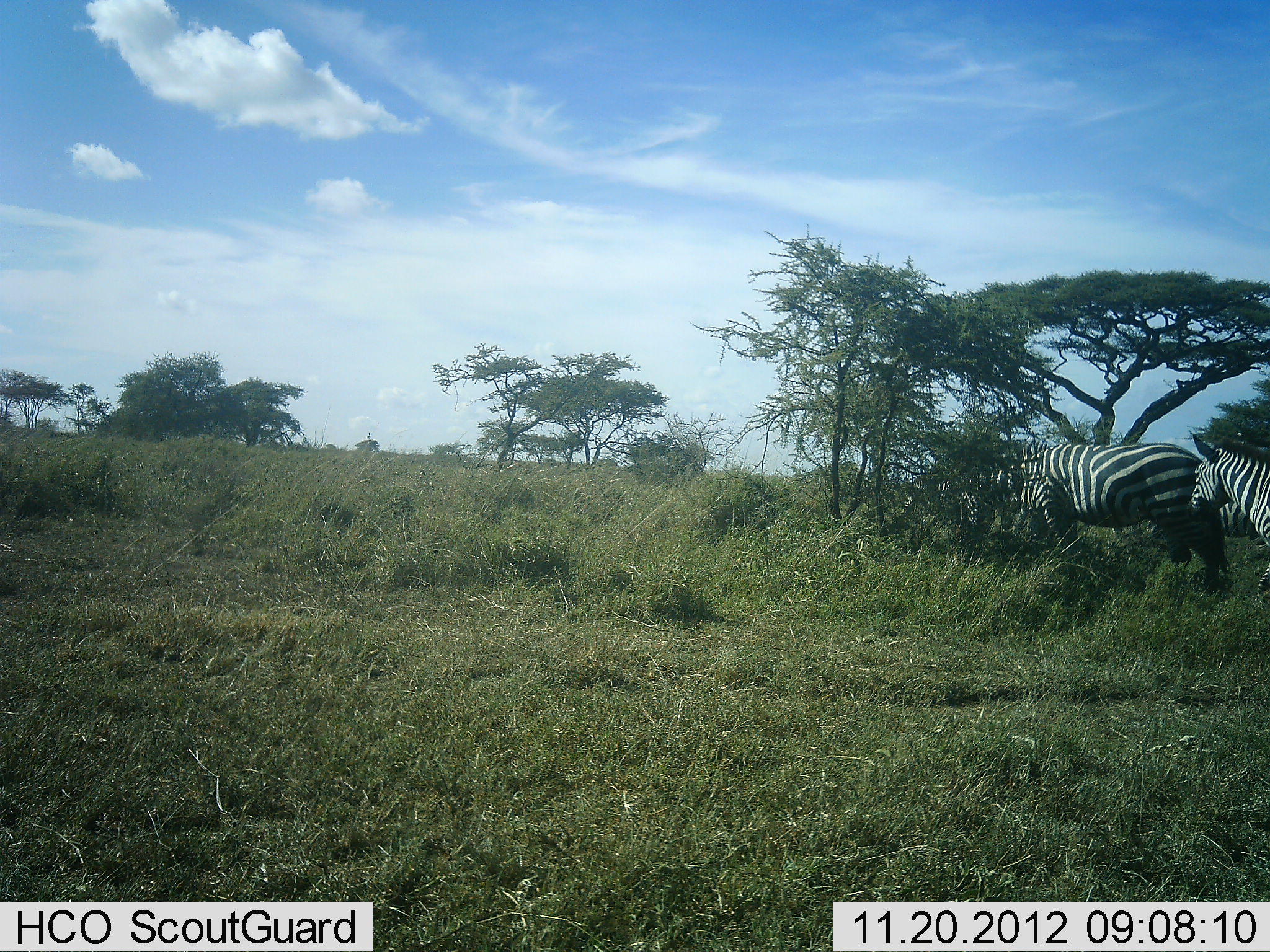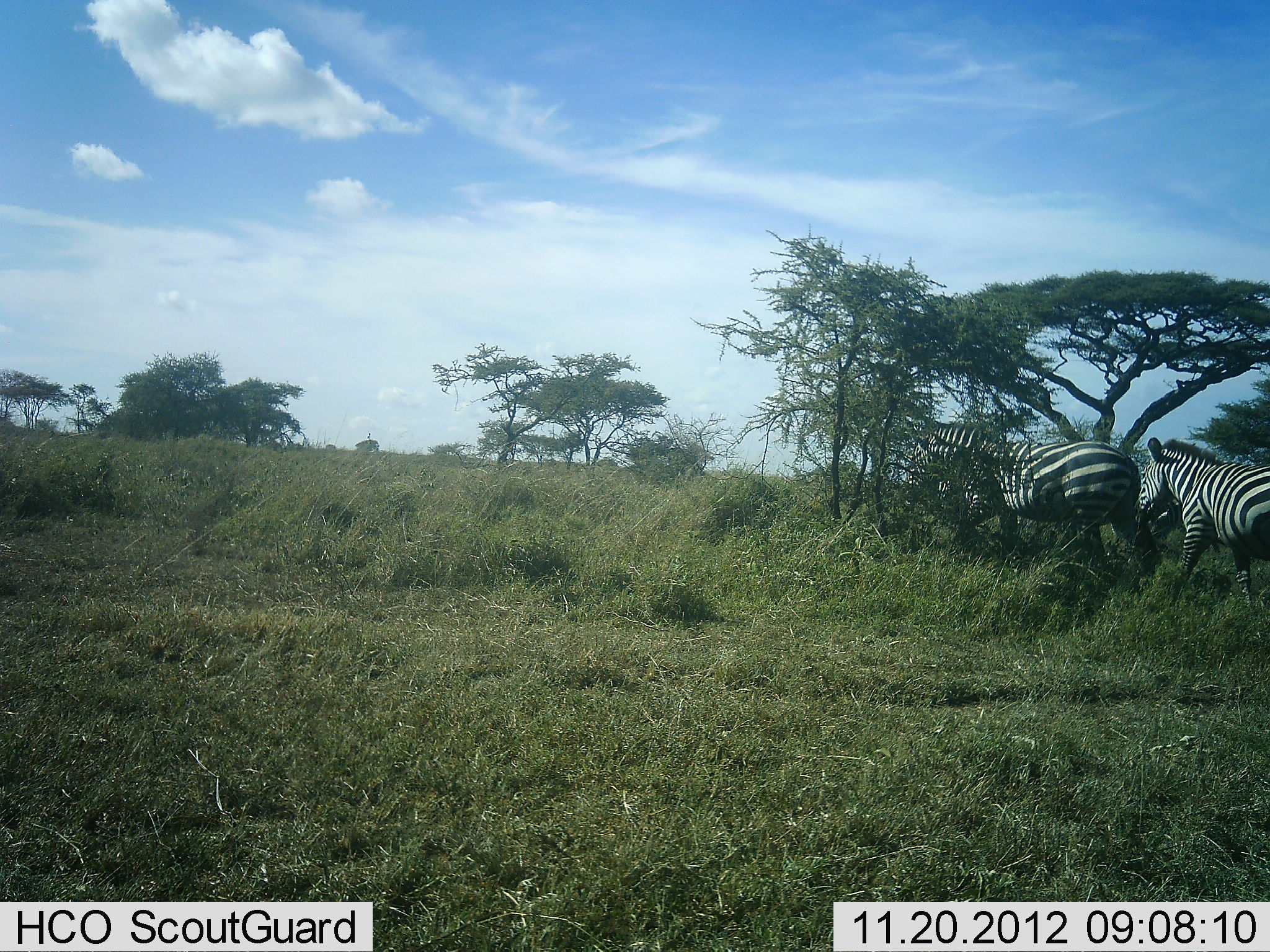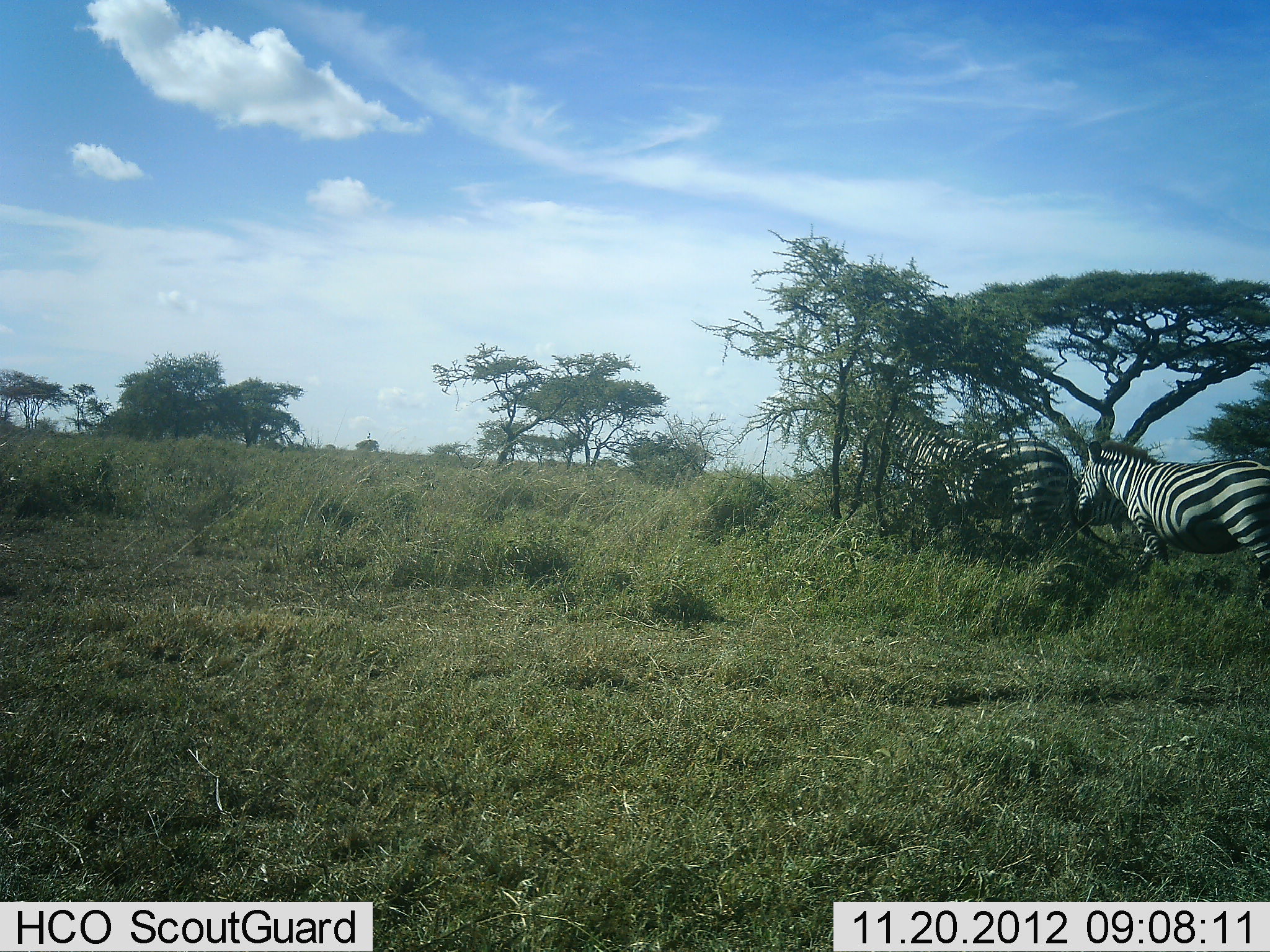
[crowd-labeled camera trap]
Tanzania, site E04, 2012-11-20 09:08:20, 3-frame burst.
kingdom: Animalia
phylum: Chordata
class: Mammalia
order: Perissodactyla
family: Equidae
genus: Equus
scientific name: Equus quagga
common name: plains zebra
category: zebra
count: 2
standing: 6%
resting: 0%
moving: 97%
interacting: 3%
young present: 0%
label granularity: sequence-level